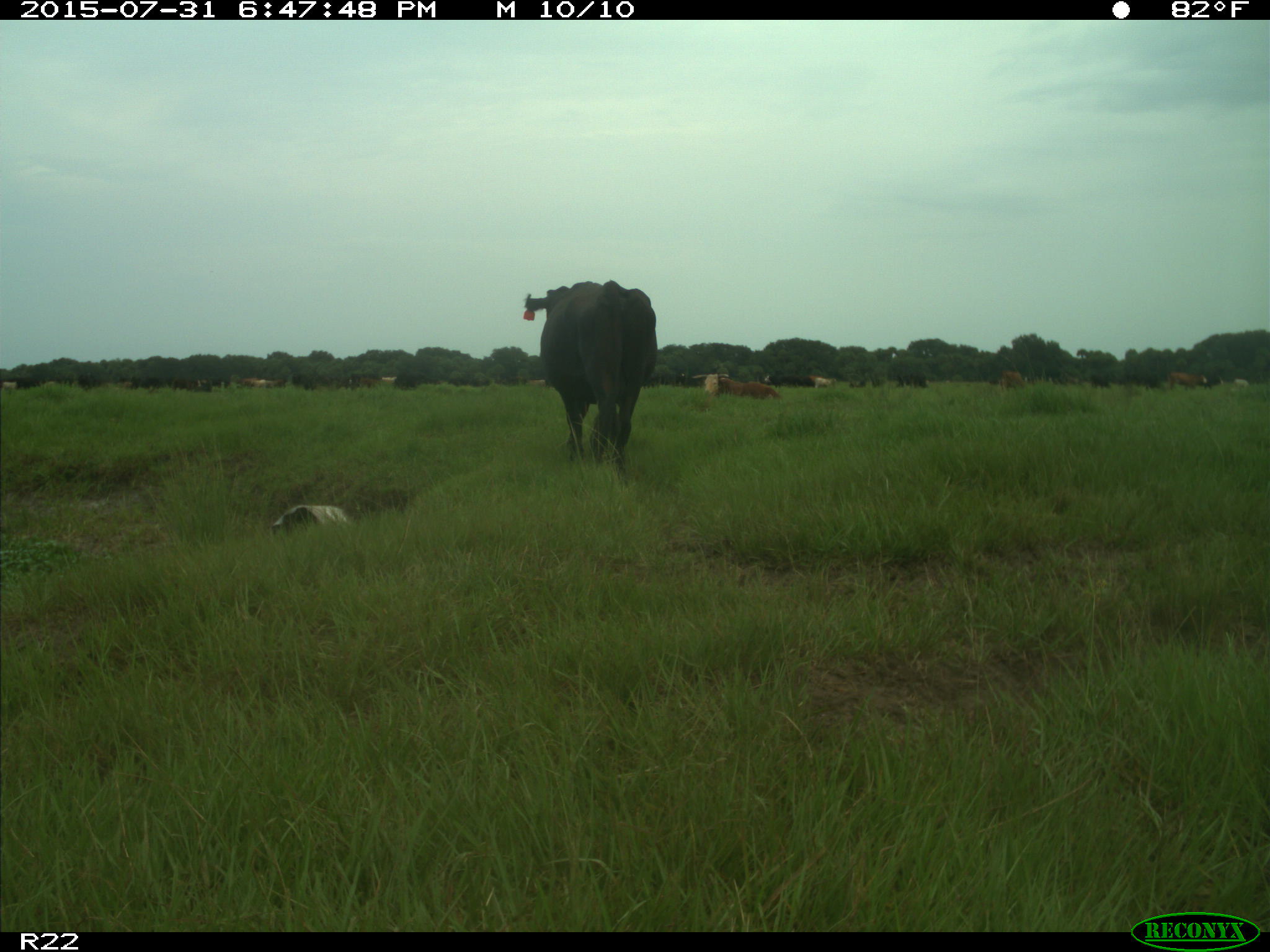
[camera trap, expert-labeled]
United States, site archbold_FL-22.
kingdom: Animalia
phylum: Chordata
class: Mammalia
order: Artiodactyla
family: Bovidae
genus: Bos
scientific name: Bos taurus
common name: domestic cow